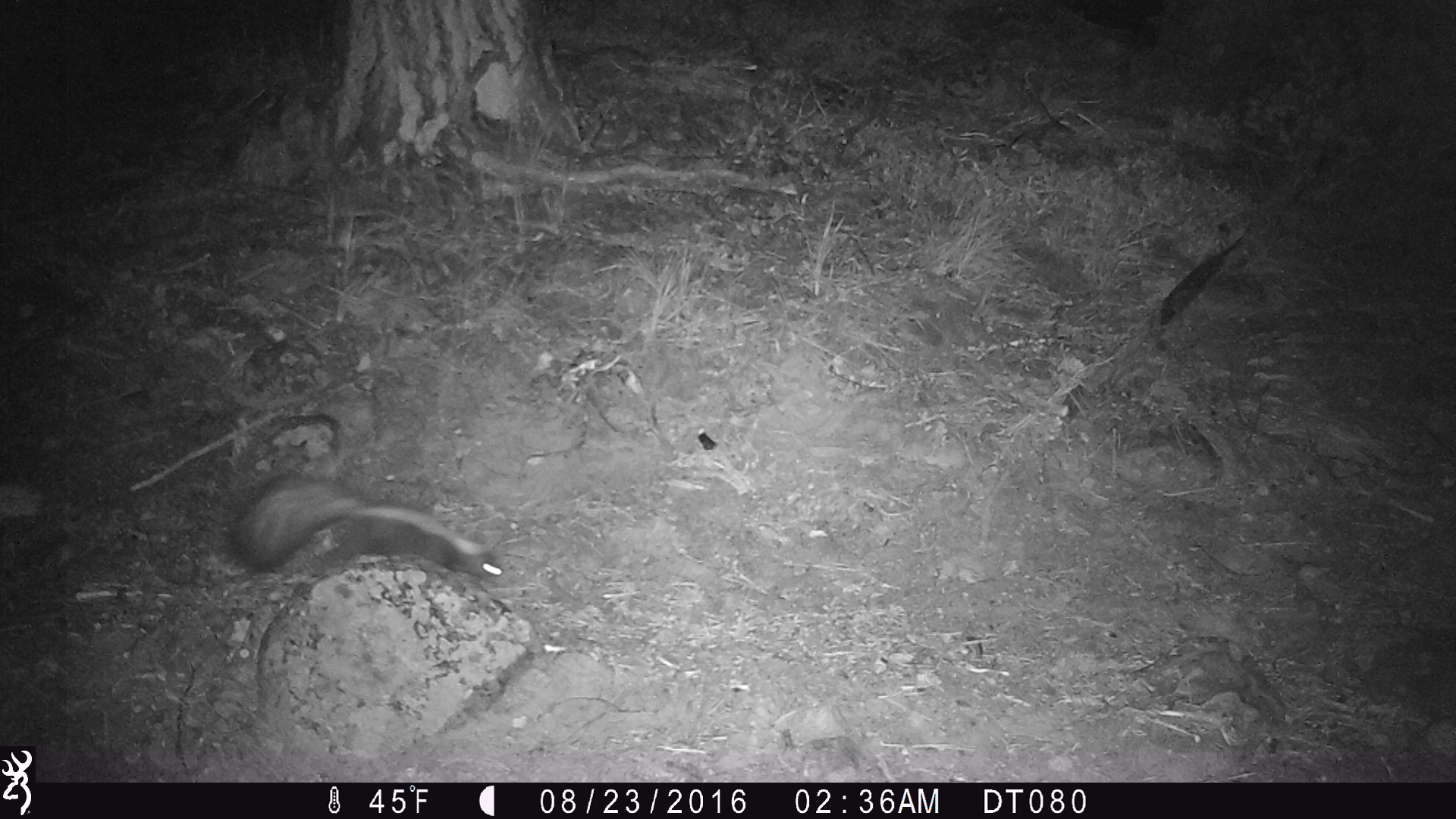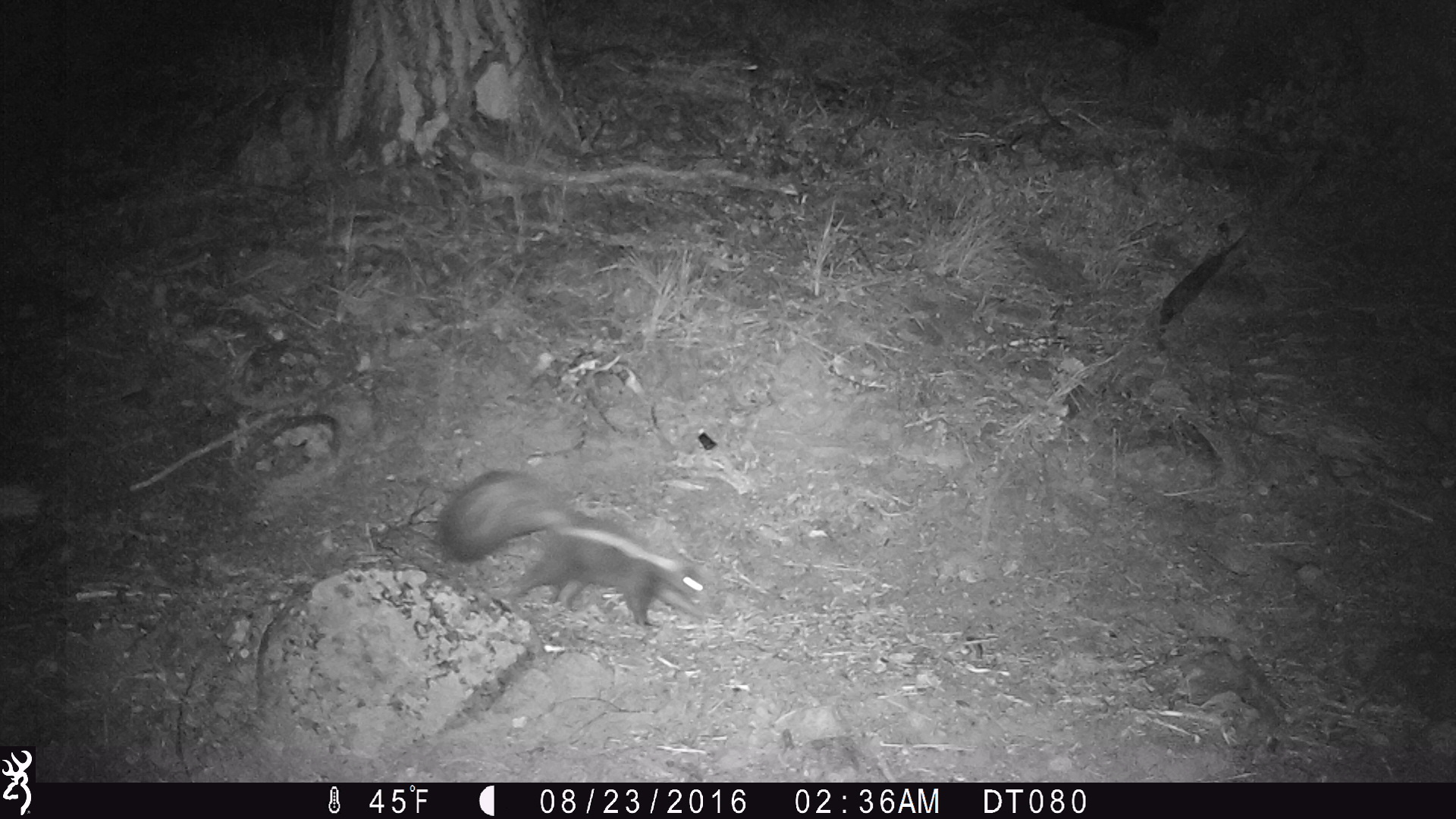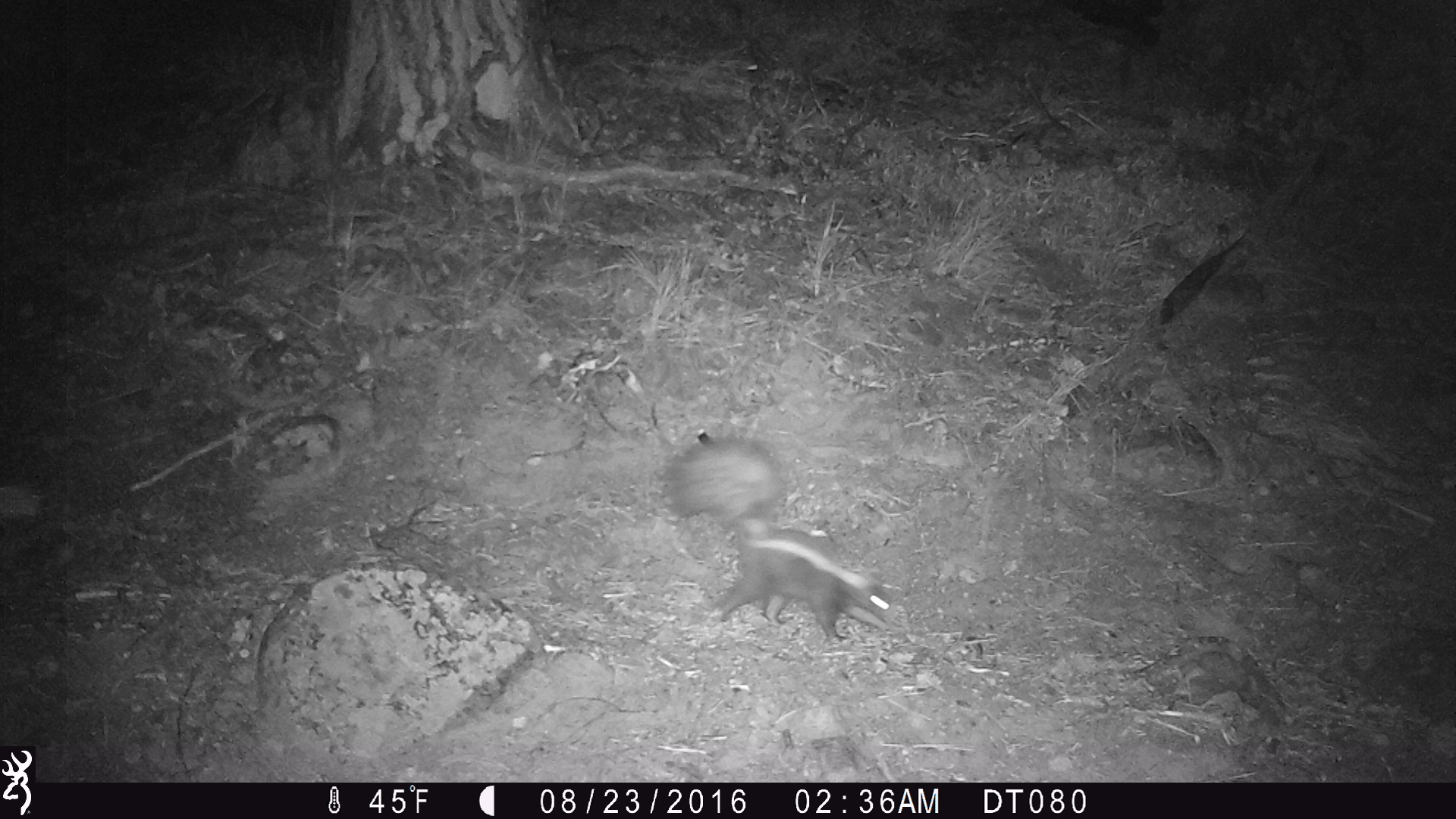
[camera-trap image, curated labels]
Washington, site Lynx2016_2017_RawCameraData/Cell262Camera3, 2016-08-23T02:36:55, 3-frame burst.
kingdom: Animalia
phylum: Chordata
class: Mammalia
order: Carnivora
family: Mephitidae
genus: Mephitis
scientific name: Mephitis mephitis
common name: striped skunk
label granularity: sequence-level